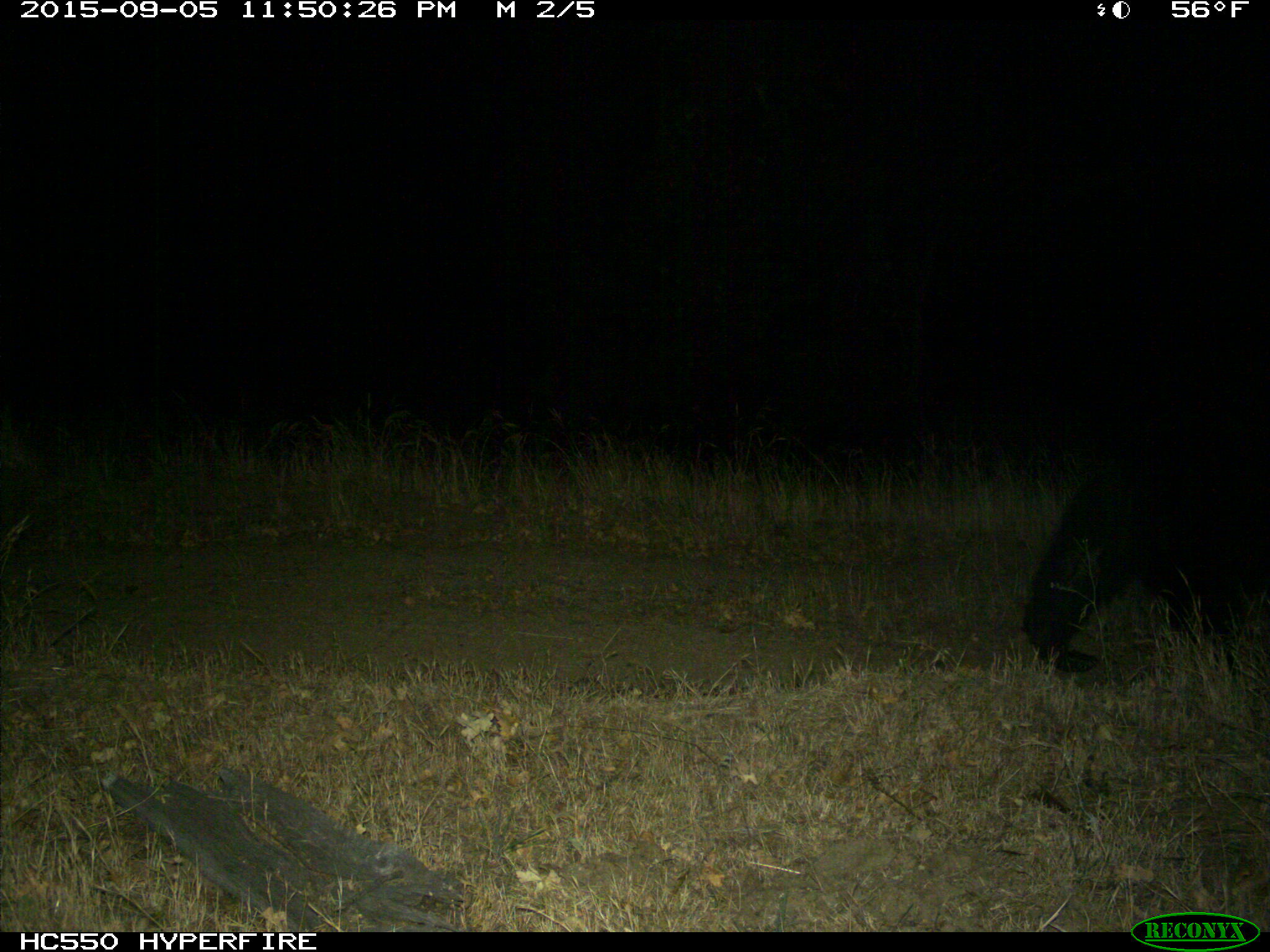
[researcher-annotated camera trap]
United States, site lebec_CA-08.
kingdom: Animalia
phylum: Chordata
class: Mammalia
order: Carnivora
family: Ursidae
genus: Ursus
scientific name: Ursus americanus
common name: american black bear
Ursus americanus (american black bear).